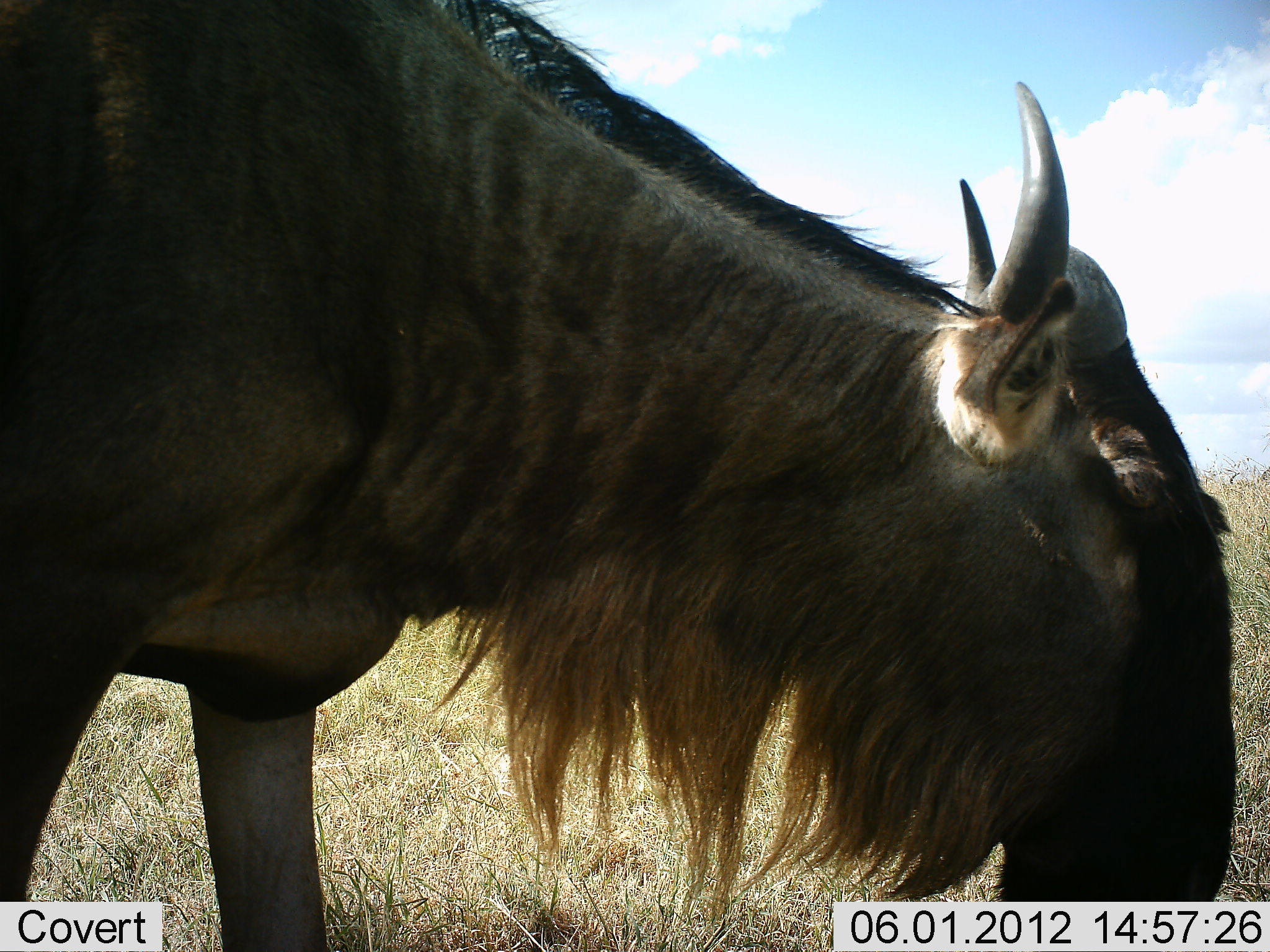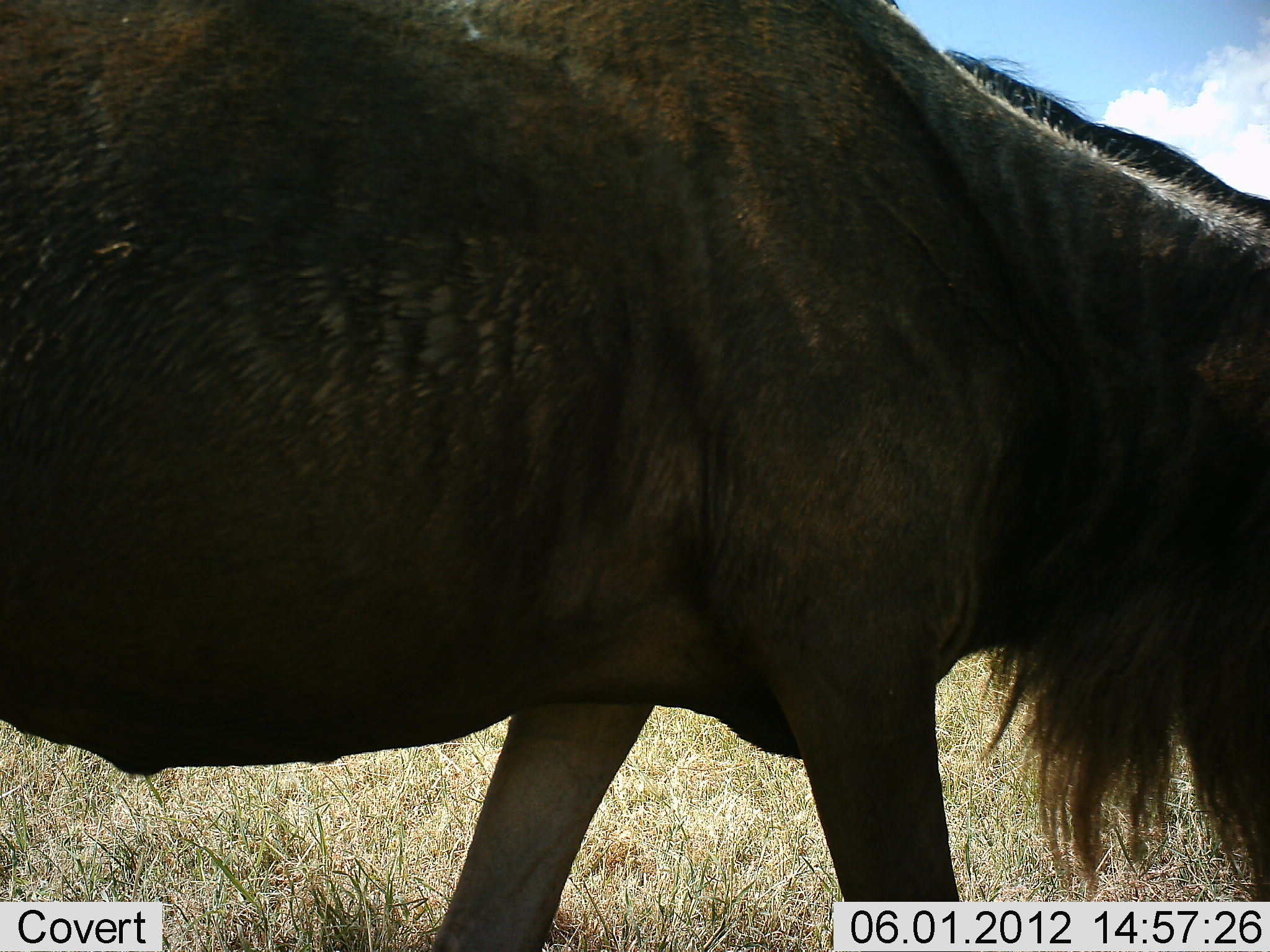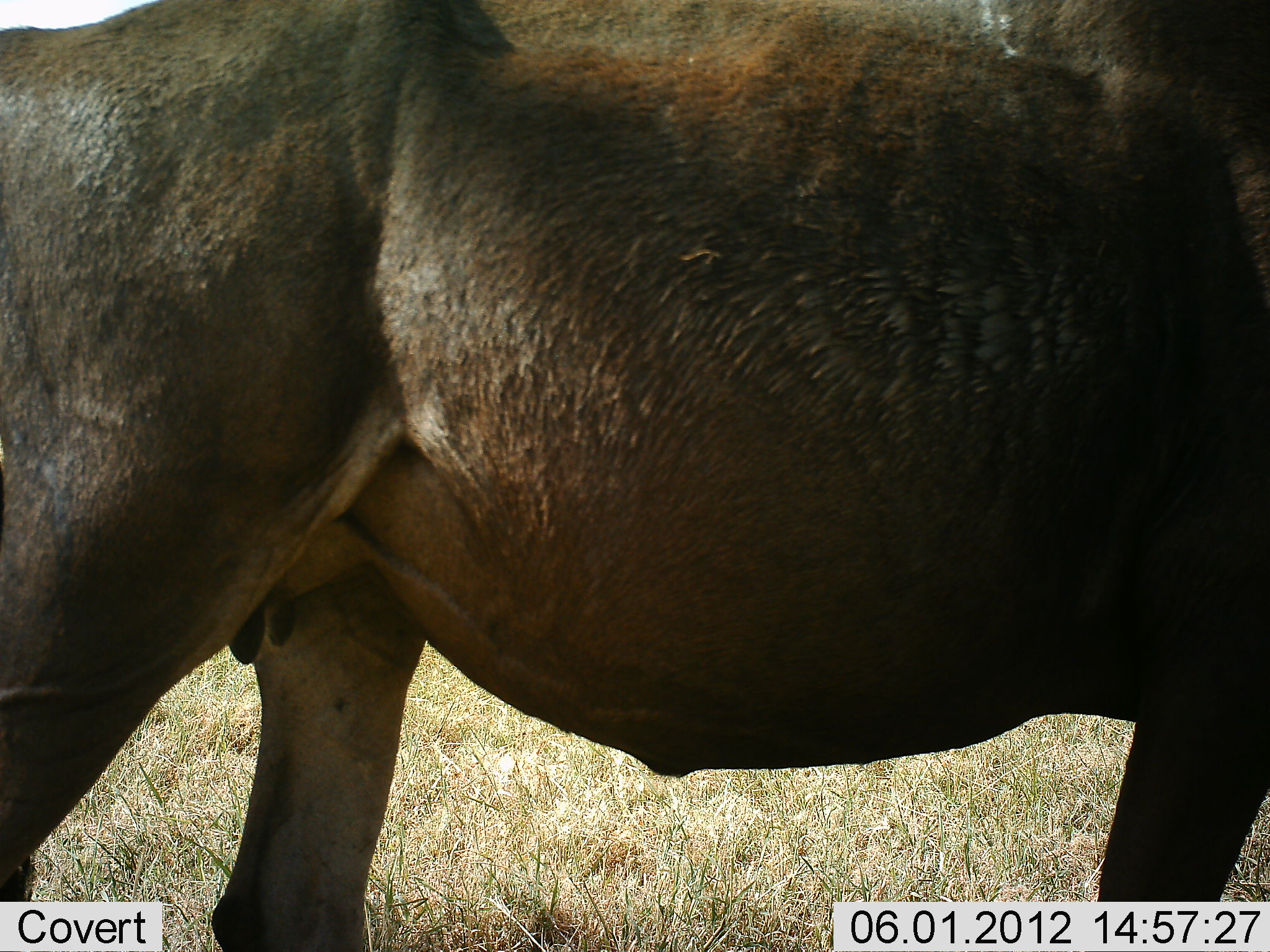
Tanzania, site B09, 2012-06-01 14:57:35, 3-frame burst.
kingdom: Animalia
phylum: Chordata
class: Mammalia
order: Artiodactyla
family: Bovidae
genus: Connochaetes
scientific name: Connochaetes taurinus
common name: blue wildebeest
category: wildebeest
Wildebeest (blue wildebeest) (Connochaetes taurinus), count 1. Behavior (volunteer vote fractions): standing 20%, resting 0%, moving 80%, interacting 0%. Young present (vote fraction): 0%. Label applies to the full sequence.